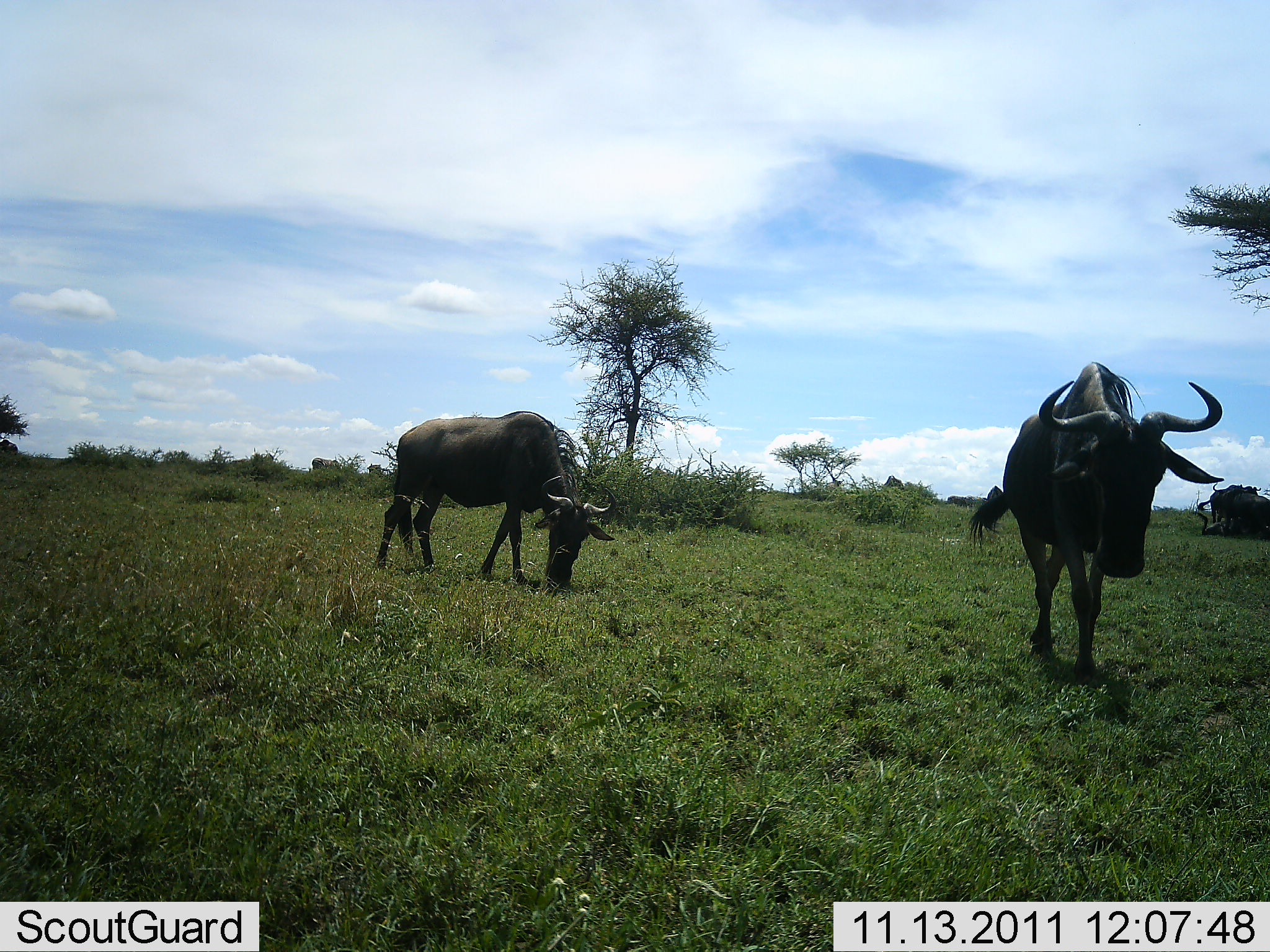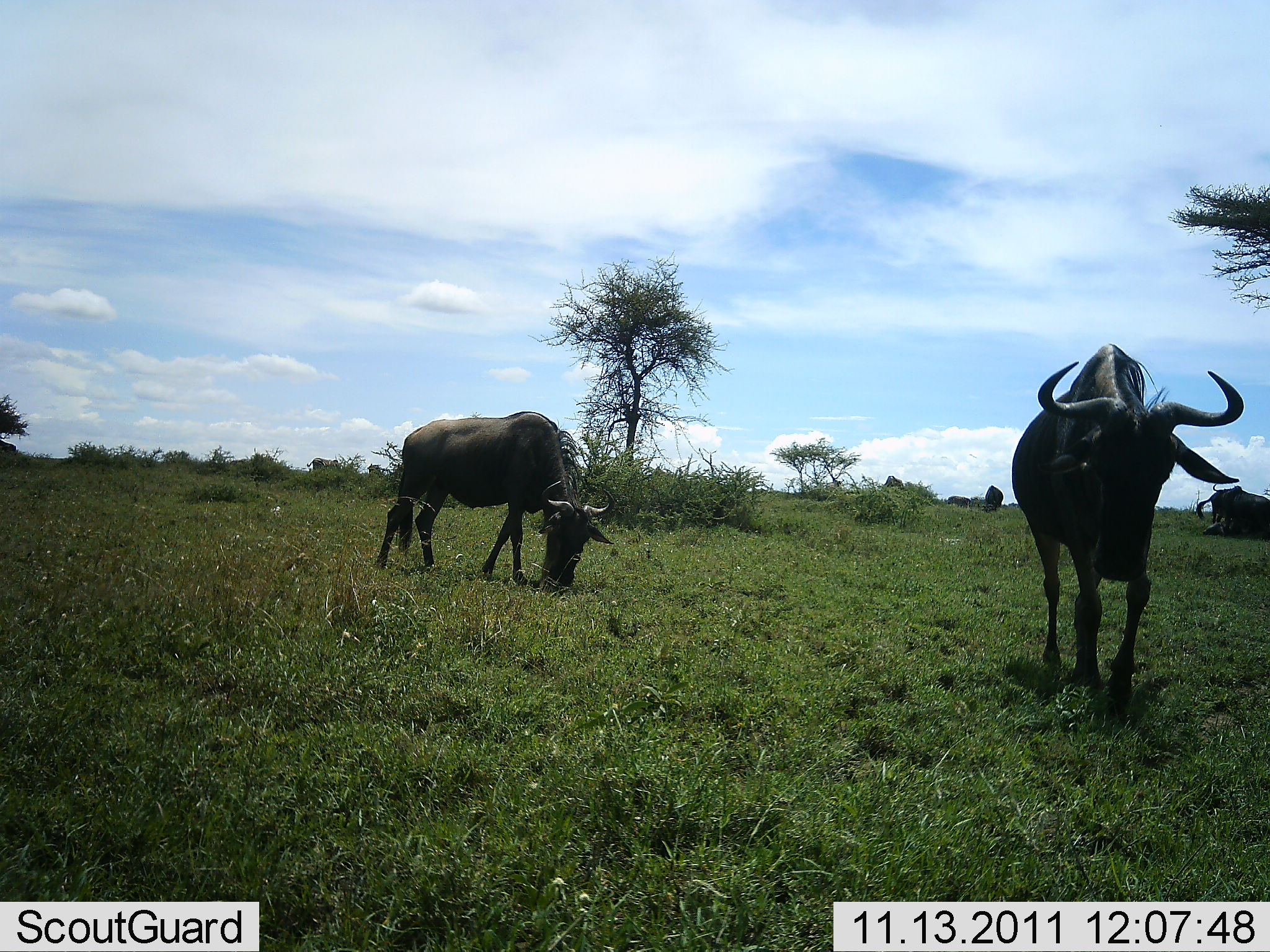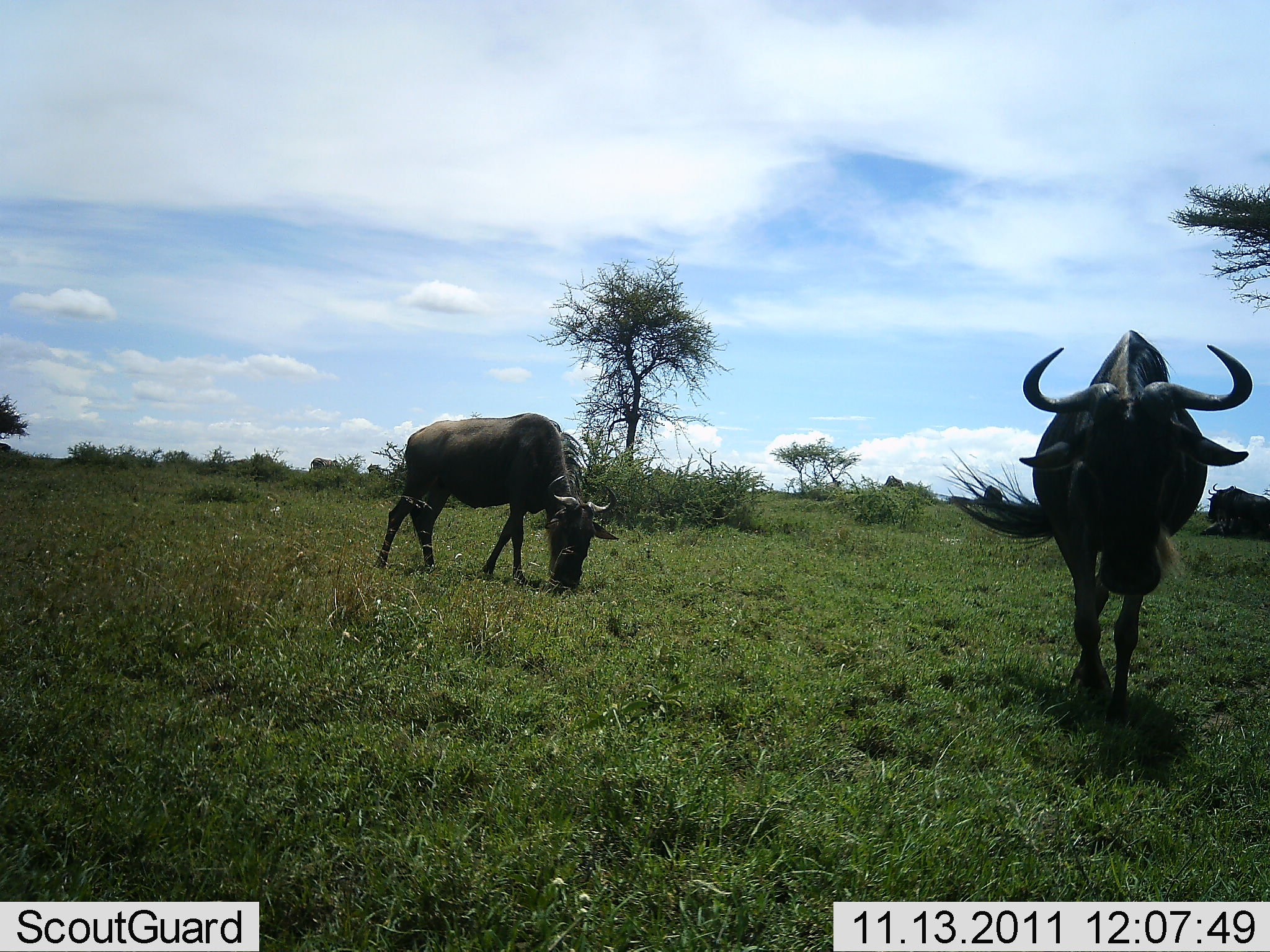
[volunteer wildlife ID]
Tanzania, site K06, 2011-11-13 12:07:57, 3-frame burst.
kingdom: Animalia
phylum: Chordata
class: Mammalia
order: Artiodactyla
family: Bovidae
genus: Connochaetes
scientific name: Connochaetes taurinus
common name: blue wildebeest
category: wildebeest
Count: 3.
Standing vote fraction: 31%.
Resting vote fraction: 31%.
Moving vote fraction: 77%.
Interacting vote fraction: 0%.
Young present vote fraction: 0%.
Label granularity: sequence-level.